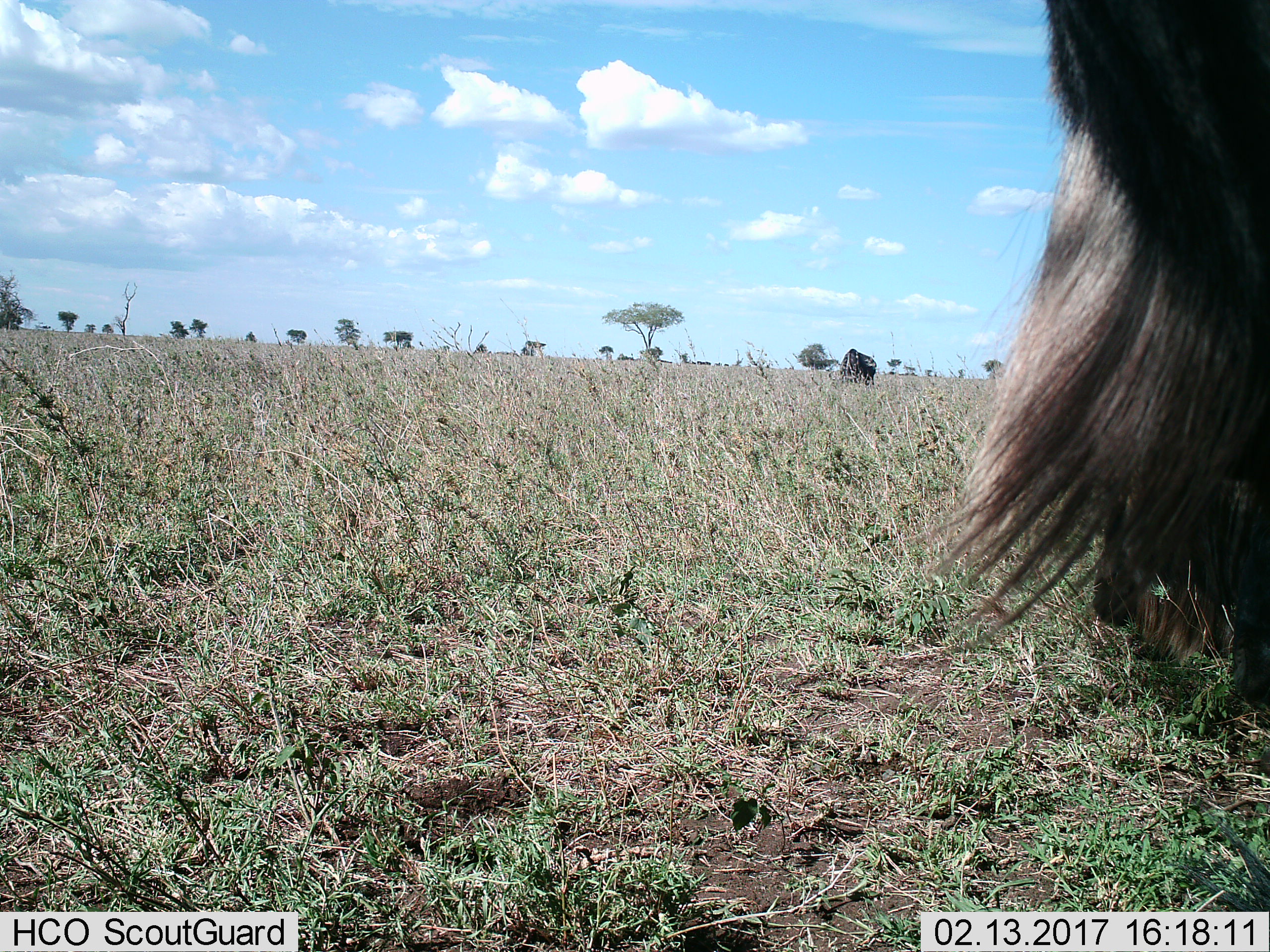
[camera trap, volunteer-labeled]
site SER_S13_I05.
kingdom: Animalia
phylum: Chordata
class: Mammalia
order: Artiodactyla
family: Bovidae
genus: Connochaetes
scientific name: Connochaetes taurinus taurinus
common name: blue wildebeest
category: wildebeestblue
Wildebeestblue (blue wildebeest) (Connochaetes taurinus taurinus), count 2. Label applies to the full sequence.